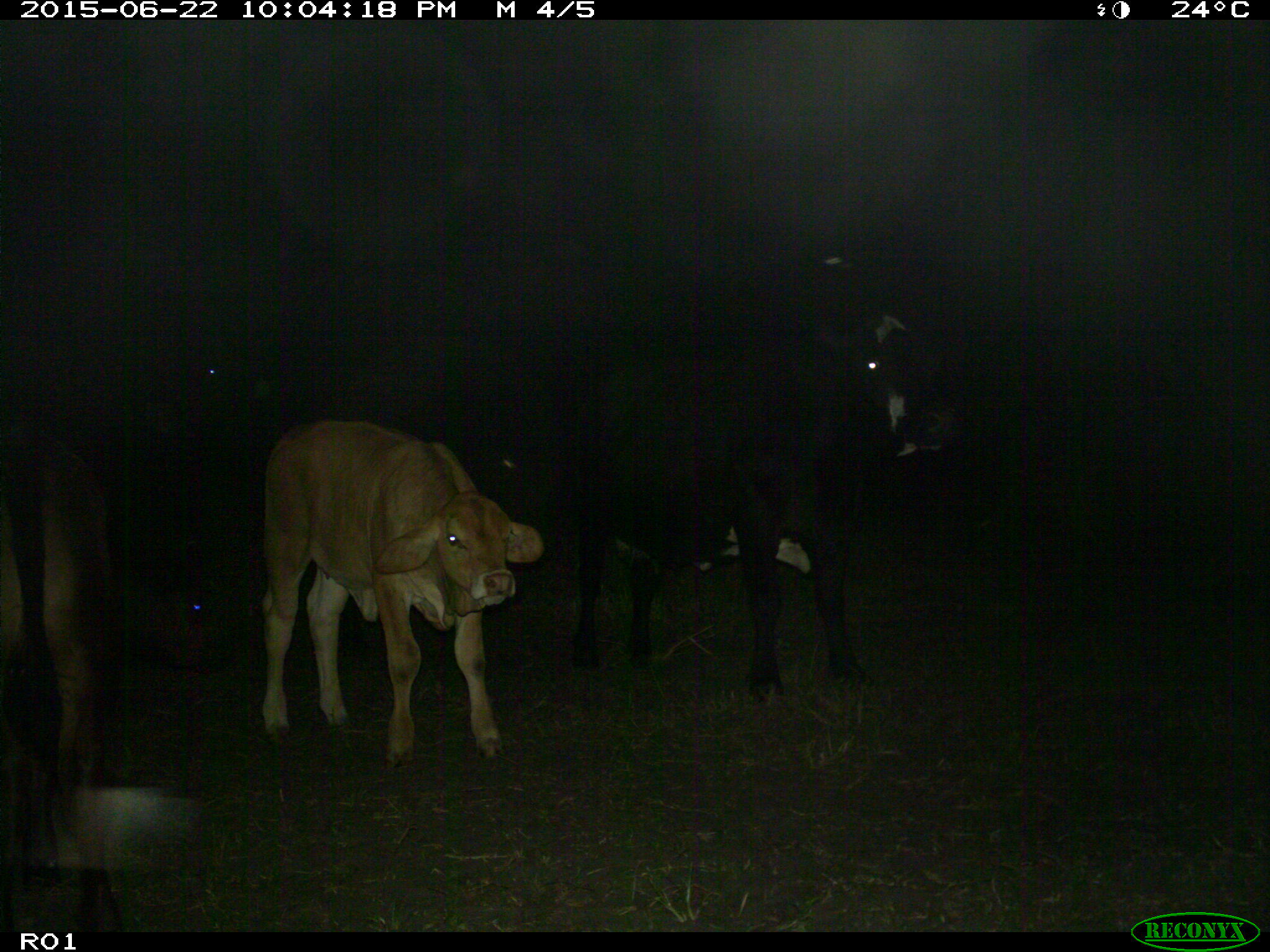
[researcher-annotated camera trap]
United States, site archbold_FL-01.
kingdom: Animalia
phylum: Chordata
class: Mammalia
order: Artiodactyla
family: Bovidae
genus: Bos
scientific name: Bos taurus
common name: domestic cow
Bos taurus (domestic cow).